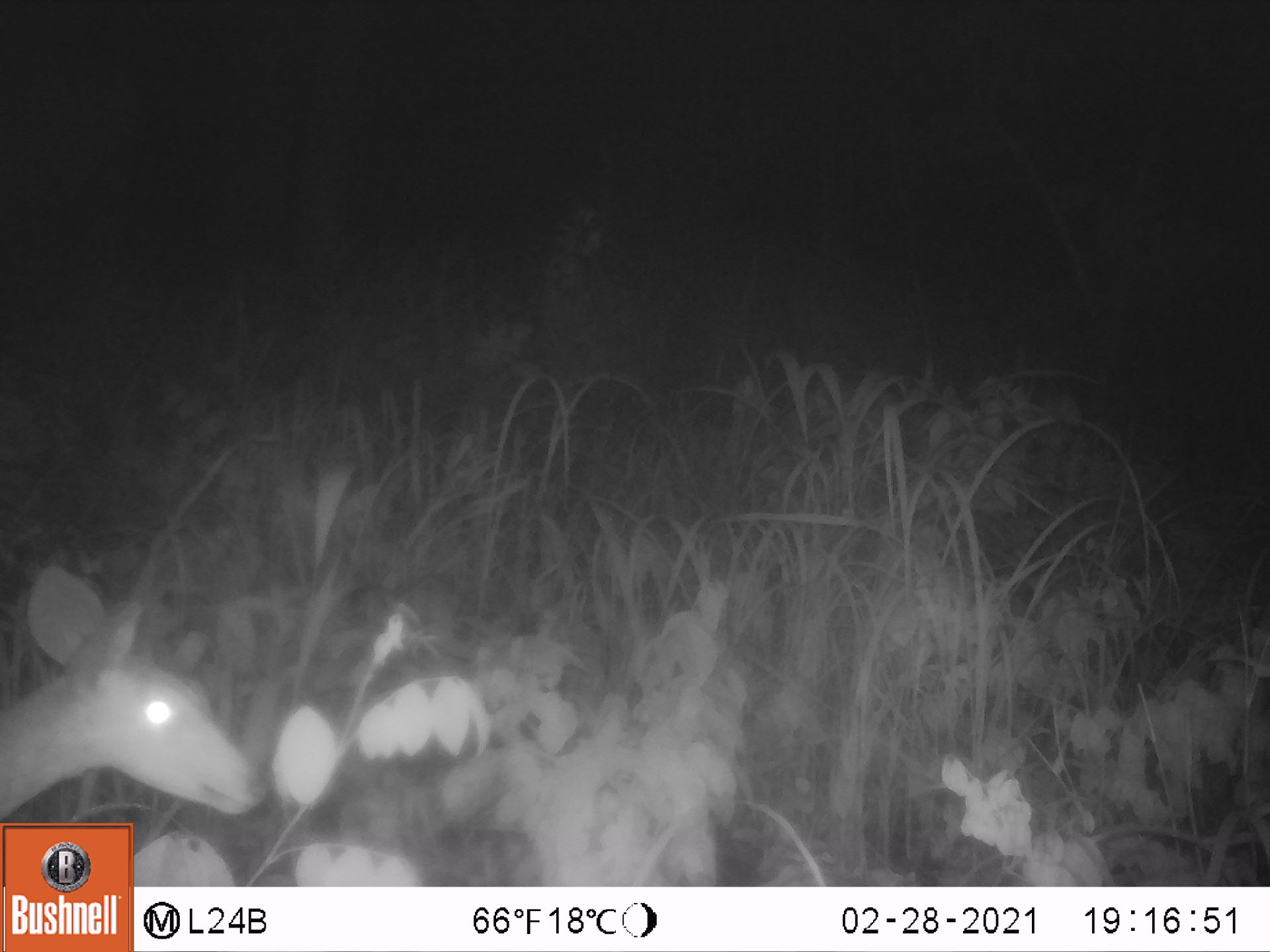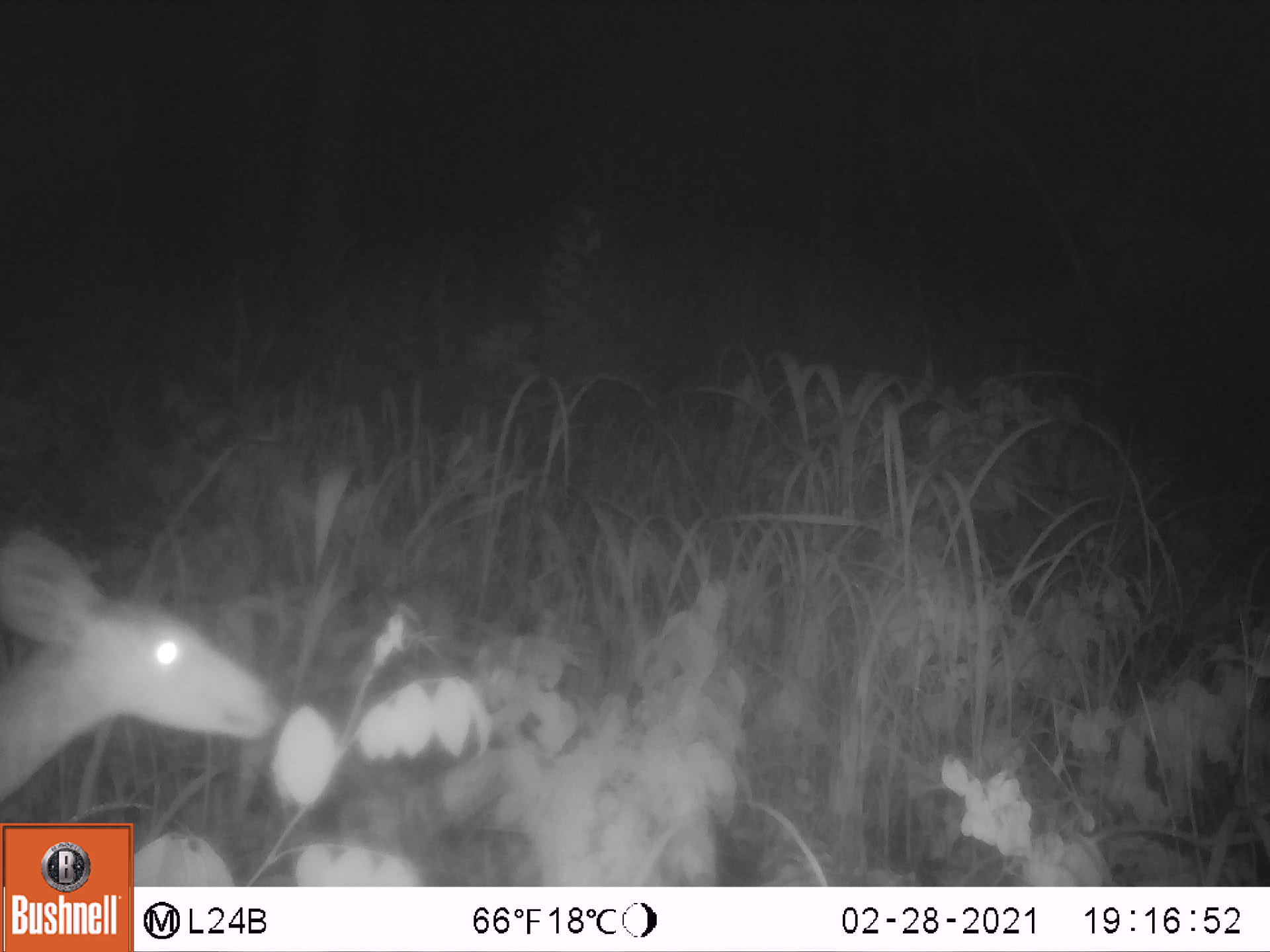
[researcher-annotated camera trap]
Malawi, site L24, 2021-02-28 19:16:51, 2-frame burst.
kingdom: Animalia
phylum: Chordata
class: Mammalia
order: Artiodactyla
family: Bovidae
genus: Tragelaphus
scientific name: Tragelaphus sylvaticus sylvaticus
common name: cape bushbuck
Cape bushbuck (Tragelaphus sylvaticus sylvaticus), count 1.